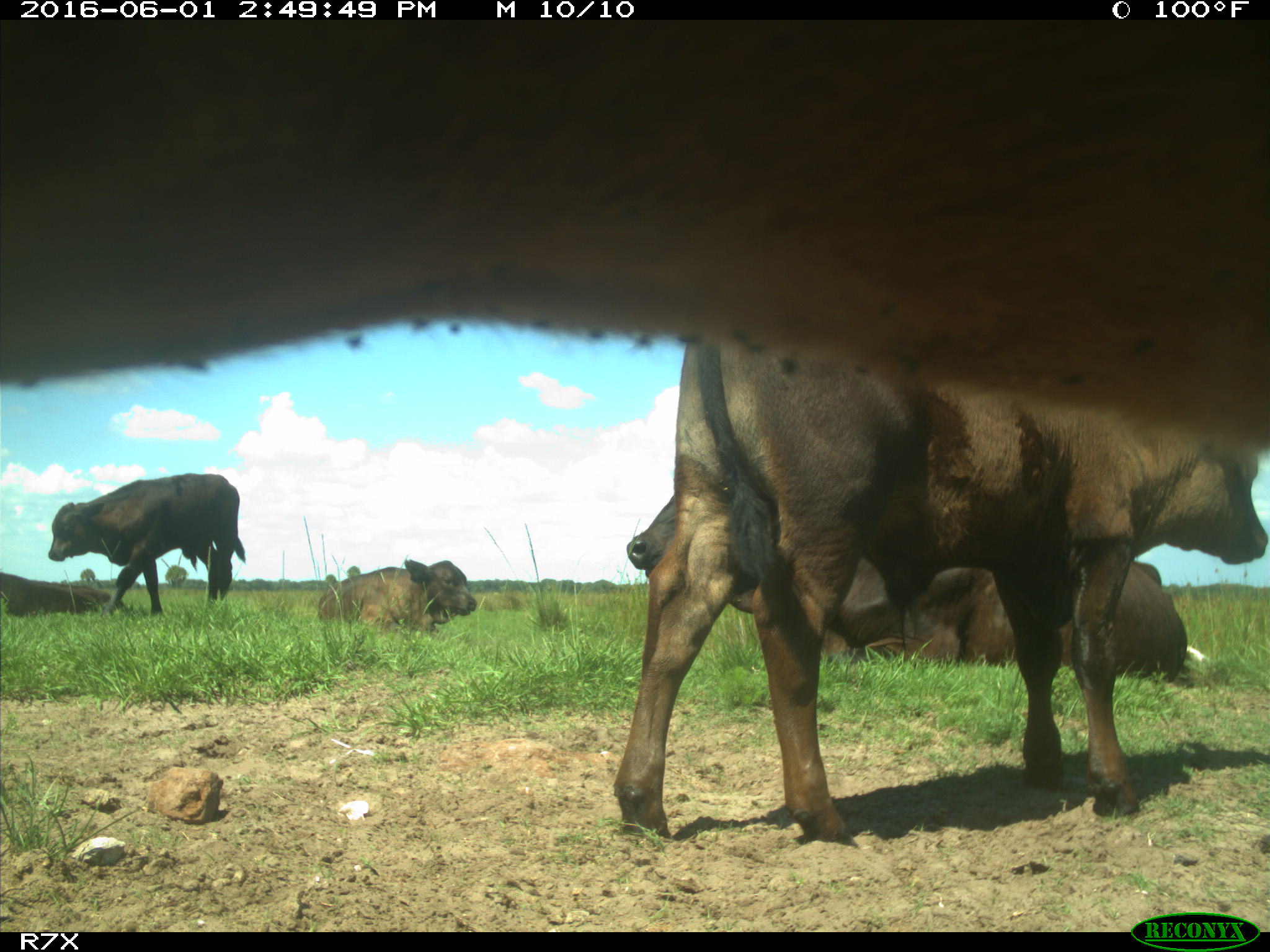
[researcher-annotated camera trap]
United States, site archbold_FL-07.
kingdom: Animalia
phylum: Chordata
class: Mammalia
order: Artiodactyla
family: Bovidae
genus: Bos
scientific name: Bos taurus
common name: domestic cow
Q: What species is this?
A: Bos taurus (domestic cow).